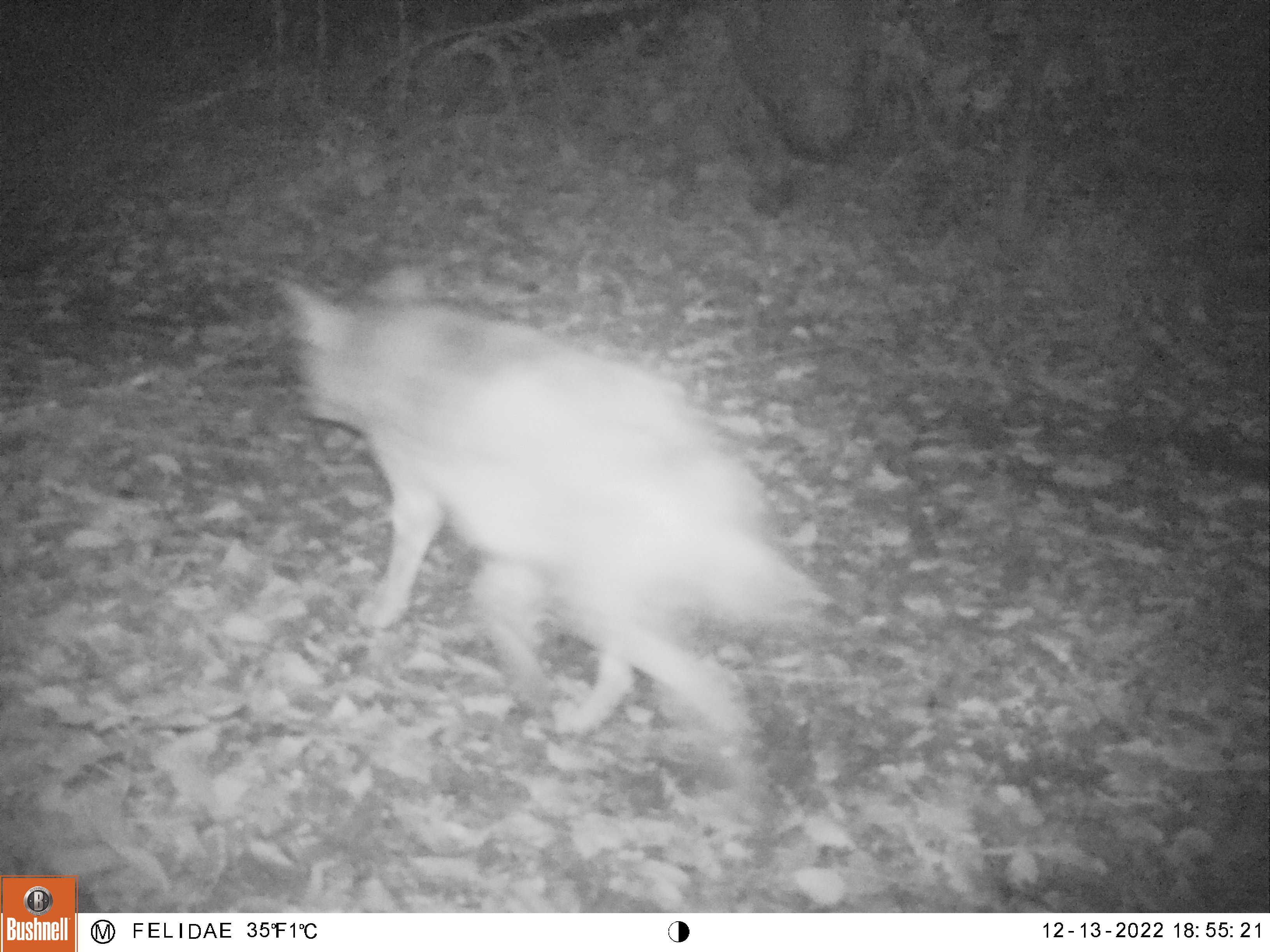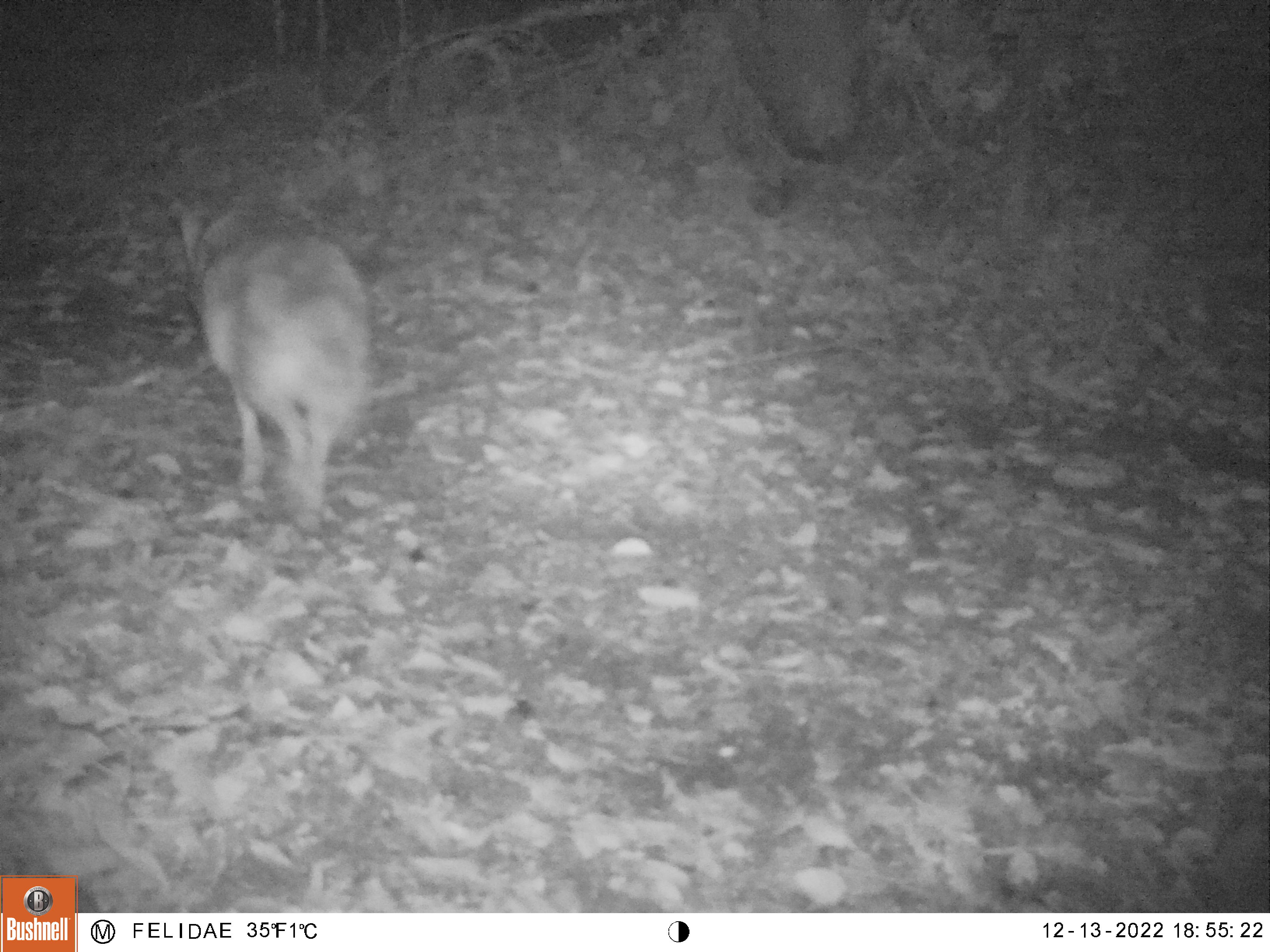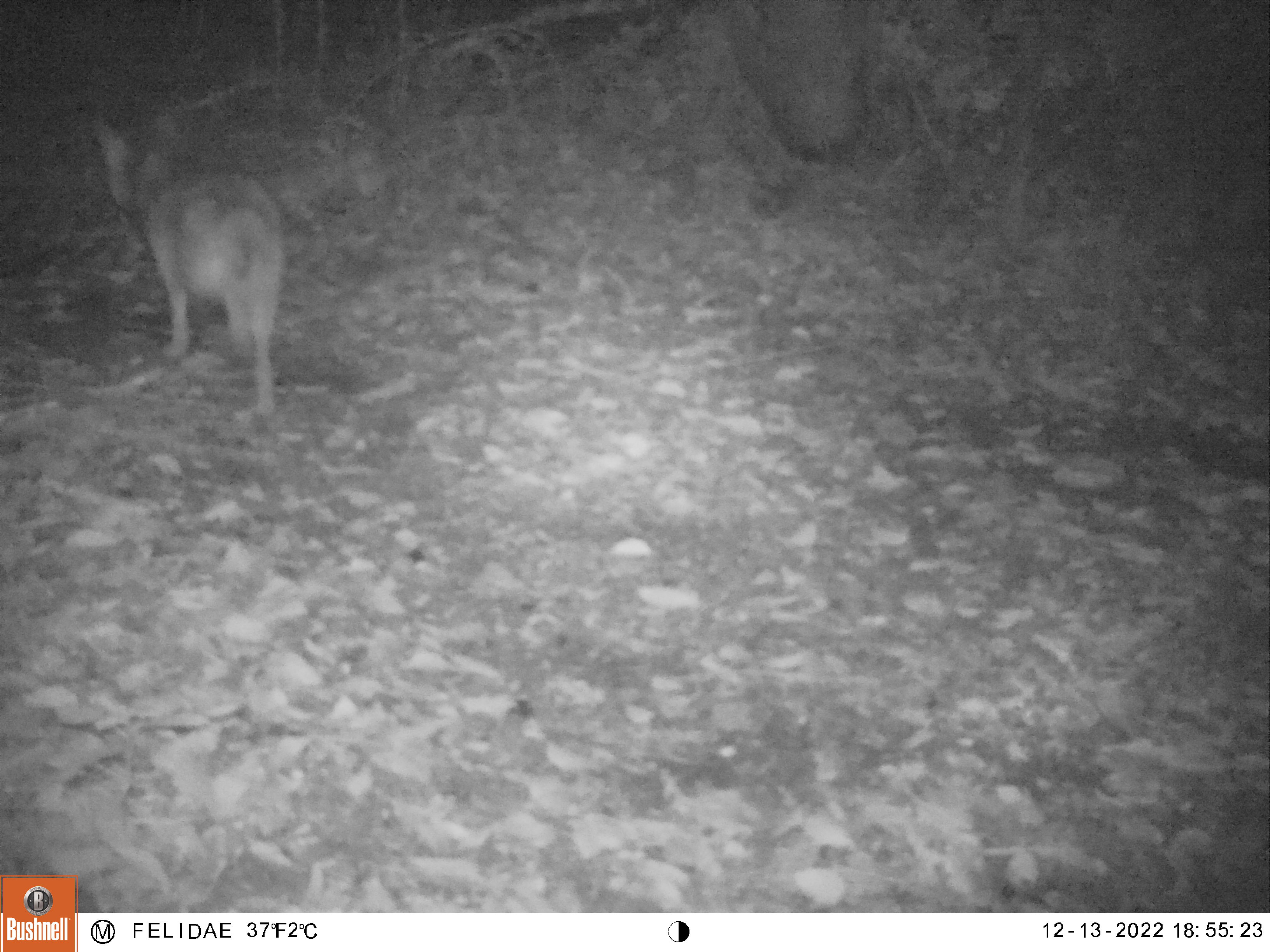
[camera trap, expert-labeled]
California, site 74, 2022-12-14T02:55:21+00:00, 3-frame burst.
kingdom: Animalia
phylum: Chordata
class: Mammalia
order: Carnivora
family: Canidae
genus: Canis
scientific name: Canis latrans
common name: coyote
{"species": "coyote (Canis latrans)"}